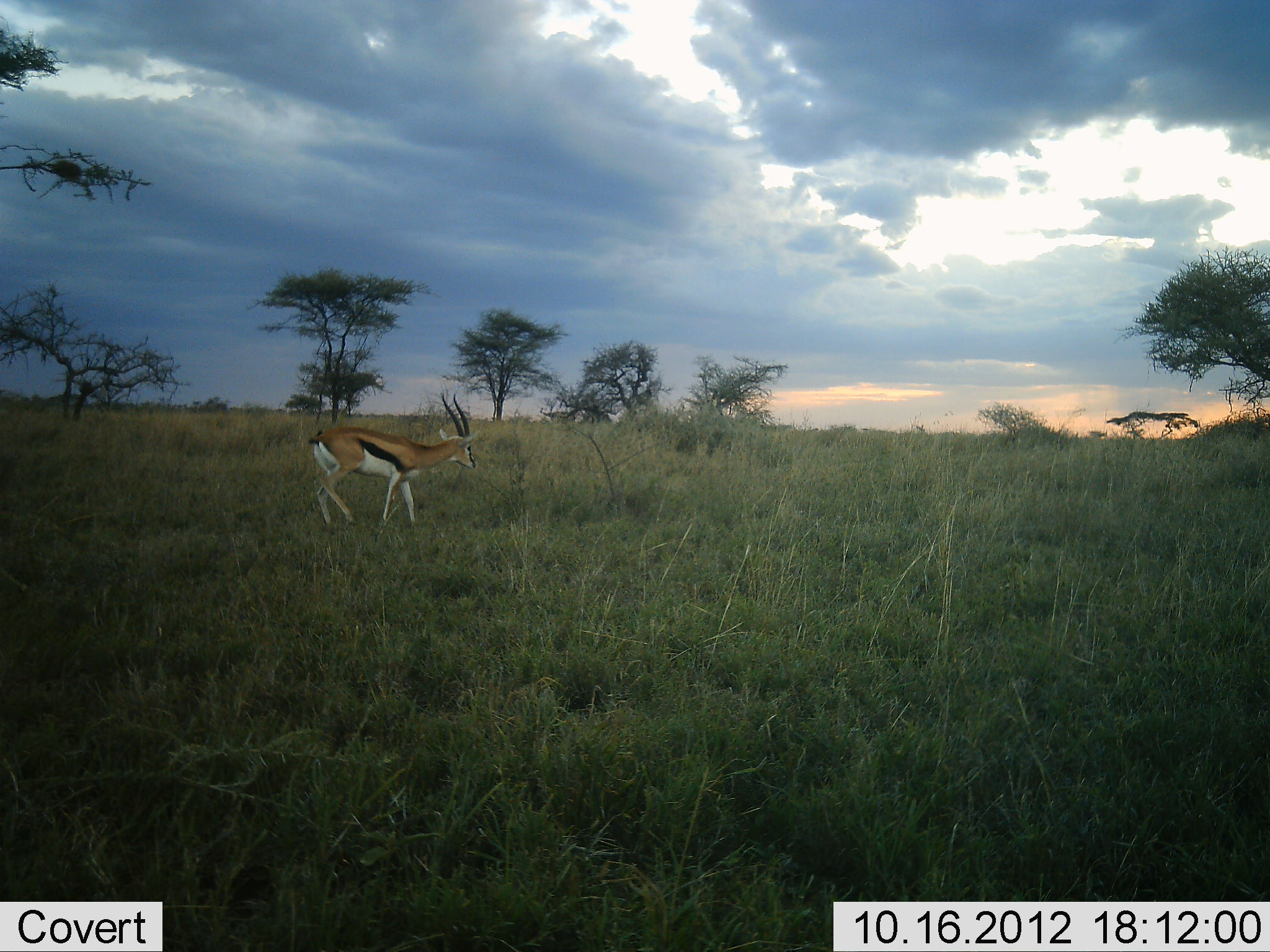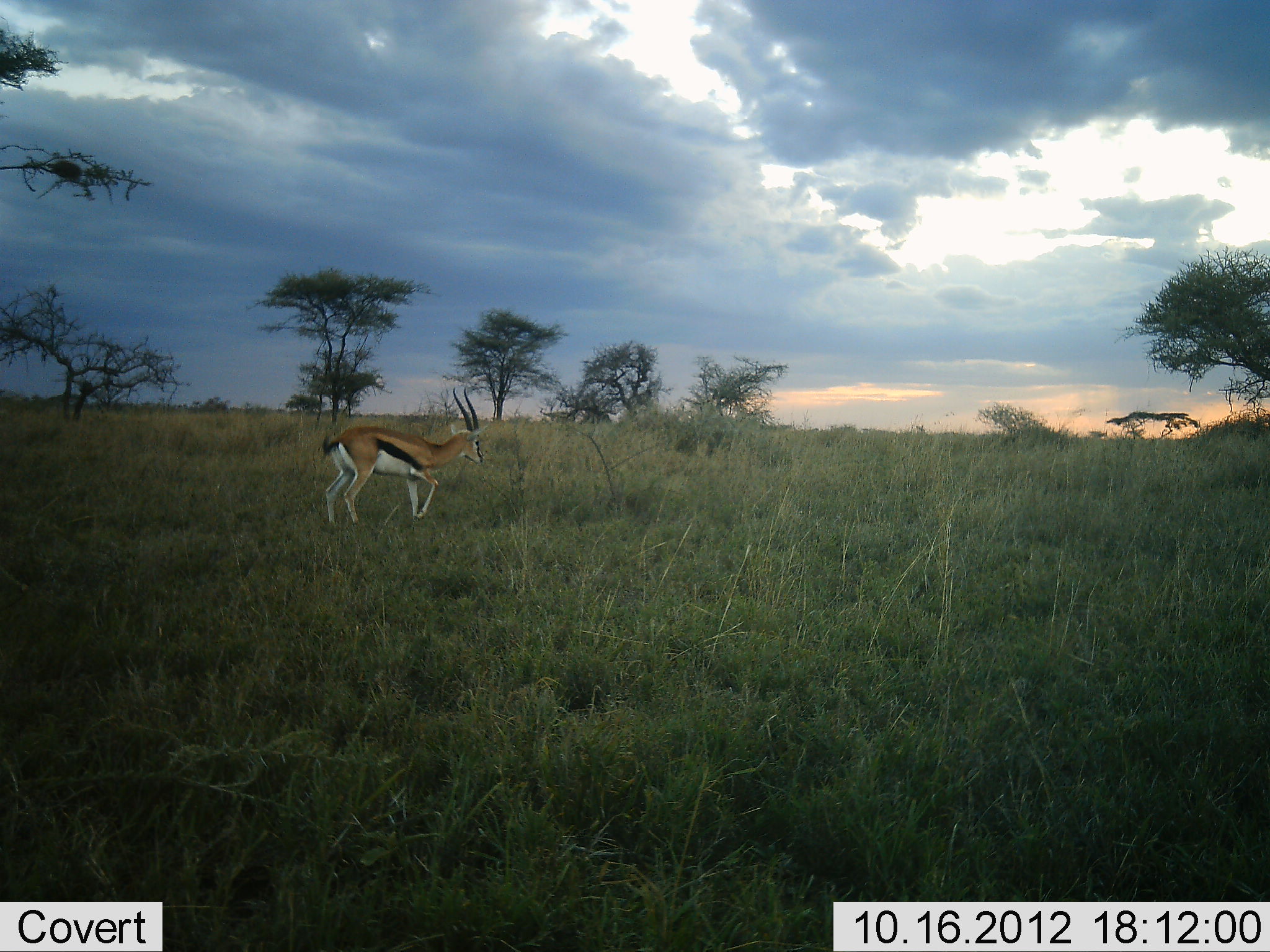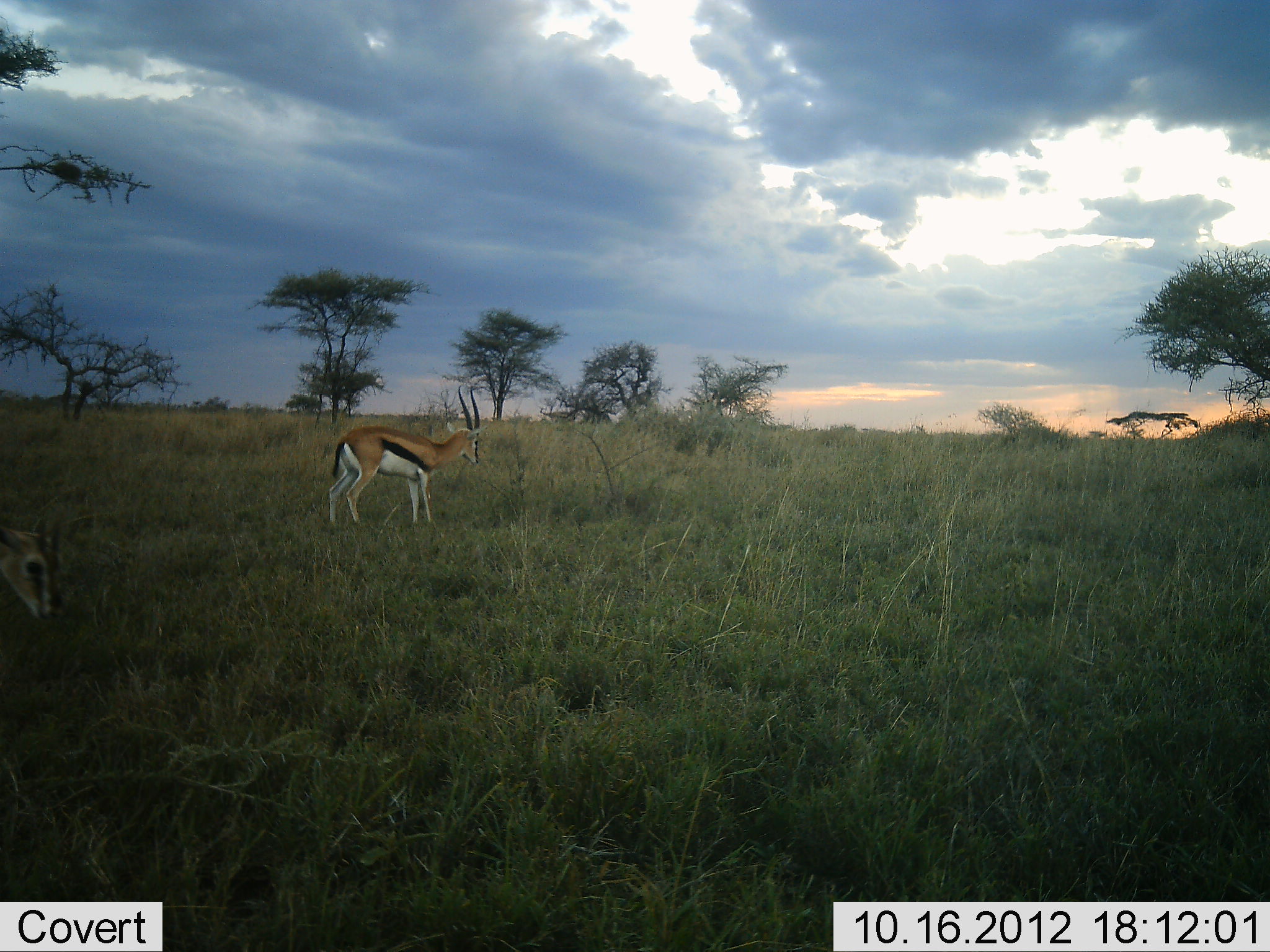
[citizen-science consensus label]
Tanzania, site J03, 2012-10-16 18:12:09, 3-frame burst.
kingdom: Animalia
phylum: Chordata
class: Mammalia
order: Artiodactyla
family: Bovidae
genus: Eudorcas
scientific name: Eudorcas thomsonii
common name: thomson's gazelle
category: gazellethomsons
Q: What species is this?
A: Gazellethomsons (thomson's gazelle) (Eudorcas thomsonii).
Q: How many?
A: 2.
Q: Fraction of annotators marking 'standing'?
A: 30%.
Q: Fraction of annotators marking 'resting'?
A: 0%.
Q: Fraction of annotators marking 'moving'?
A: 70%.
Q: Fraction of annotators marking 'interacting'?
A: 0%.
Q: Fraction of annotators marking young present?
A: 0%.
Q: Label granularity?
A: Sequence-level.